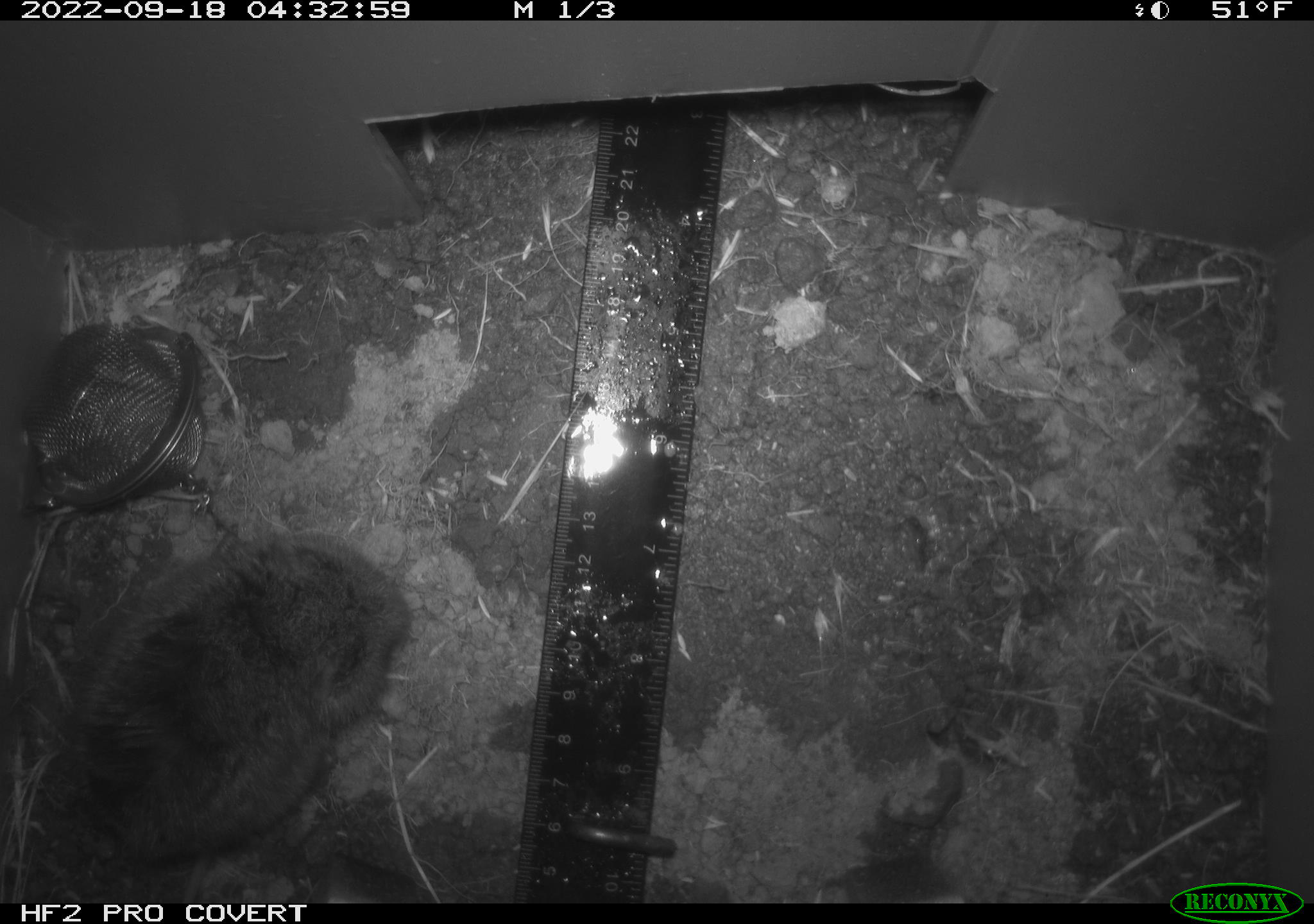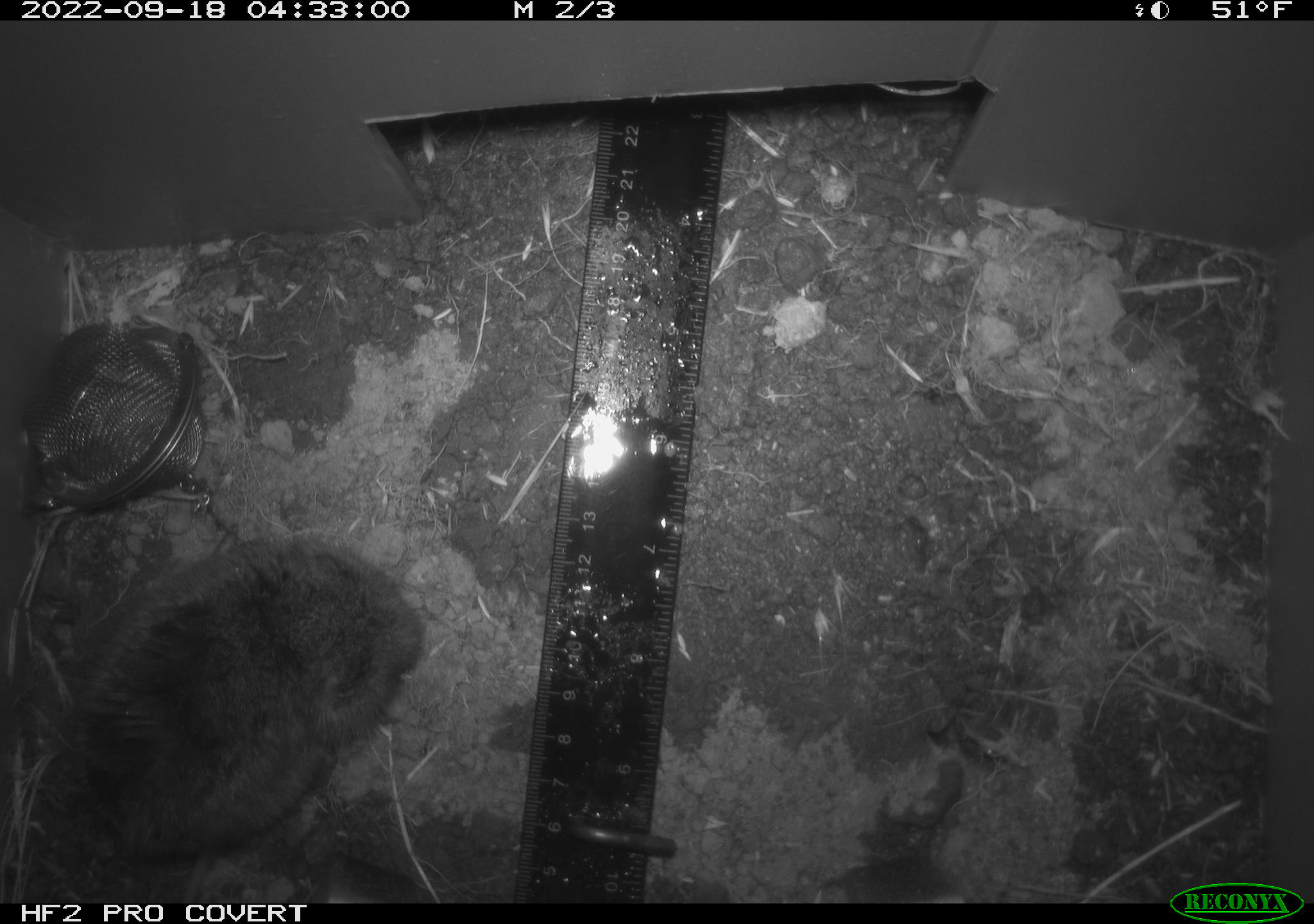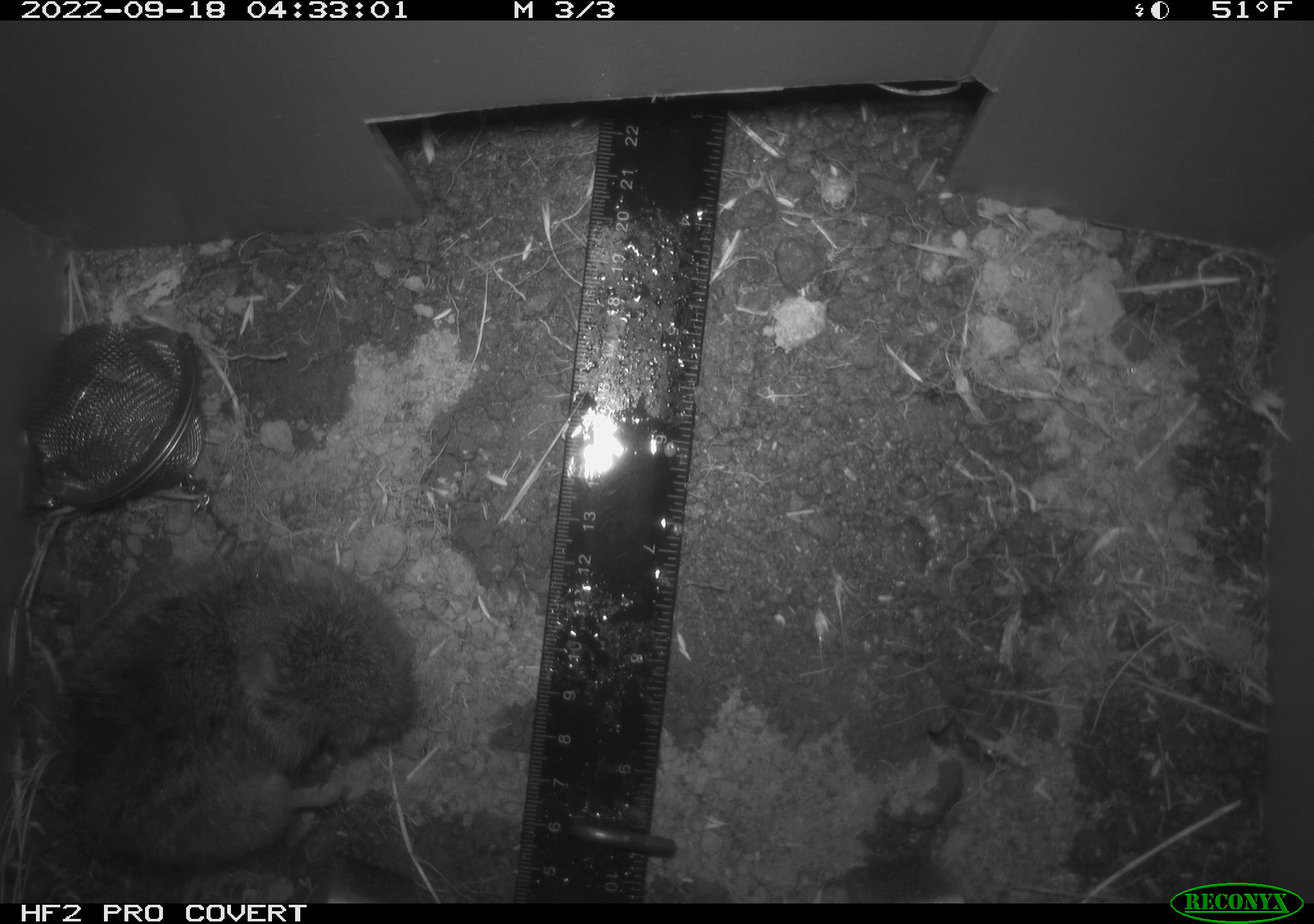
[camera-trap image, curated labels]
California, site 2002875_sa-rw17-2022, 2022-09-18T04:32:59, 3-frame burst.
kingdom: Animalia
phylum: Chordata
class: Mammalia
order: Rodentia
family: Cricetidae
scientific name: Arvicolinae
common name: voles, lemmings, and muskrats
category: arvicolinae subfamily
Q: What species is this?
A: Arvicolinae subfamily (voles, lemmings, and muskrats) (Arvicolinae).